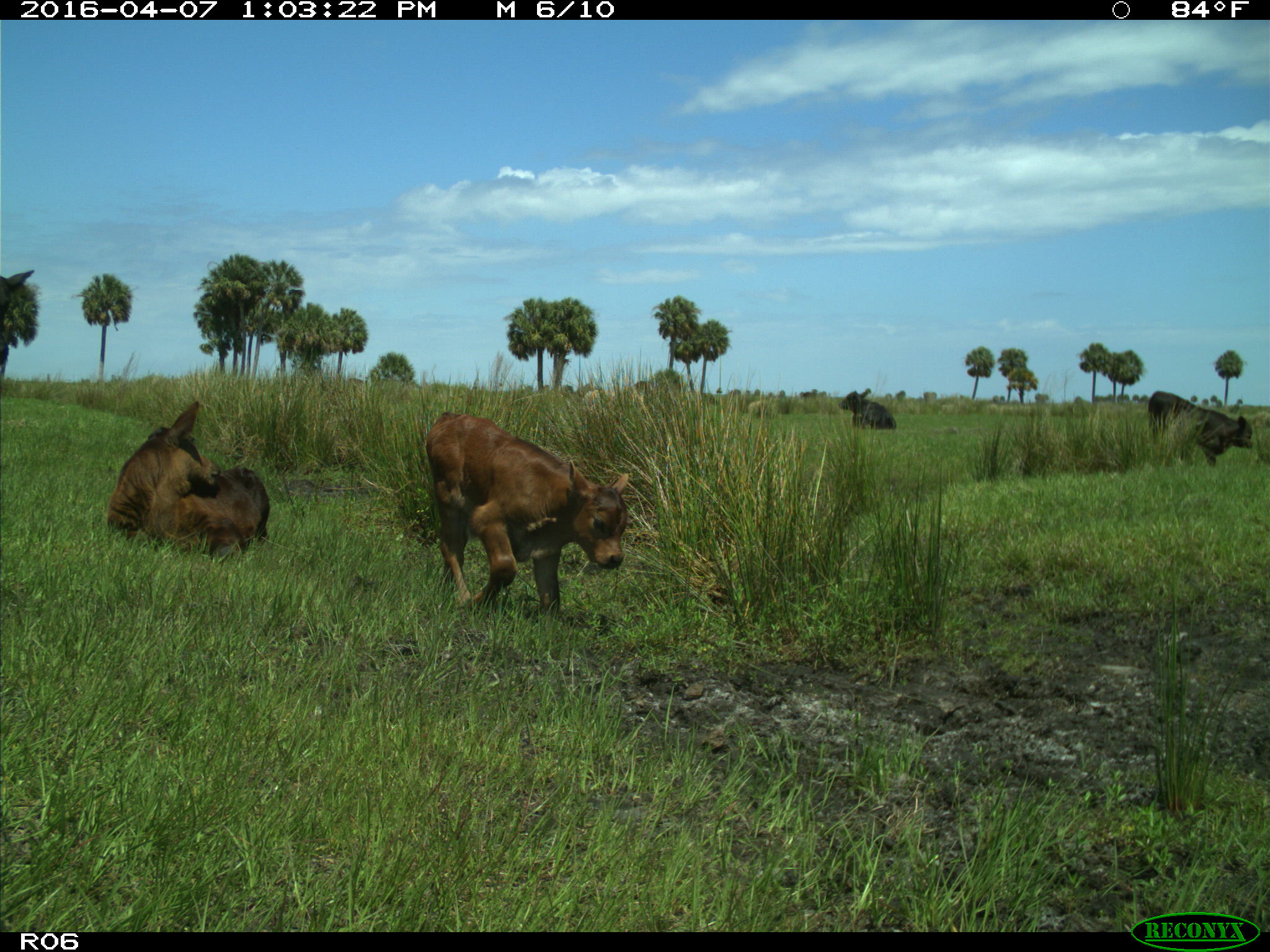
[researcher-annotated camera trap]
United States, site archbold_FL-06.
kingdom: Animalia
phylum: Chordata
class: Mammalia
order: Artiodactyla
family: Bovidae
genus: Bos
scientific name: Bos taurus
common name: domestic cow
Bos taurus (domestic cow).